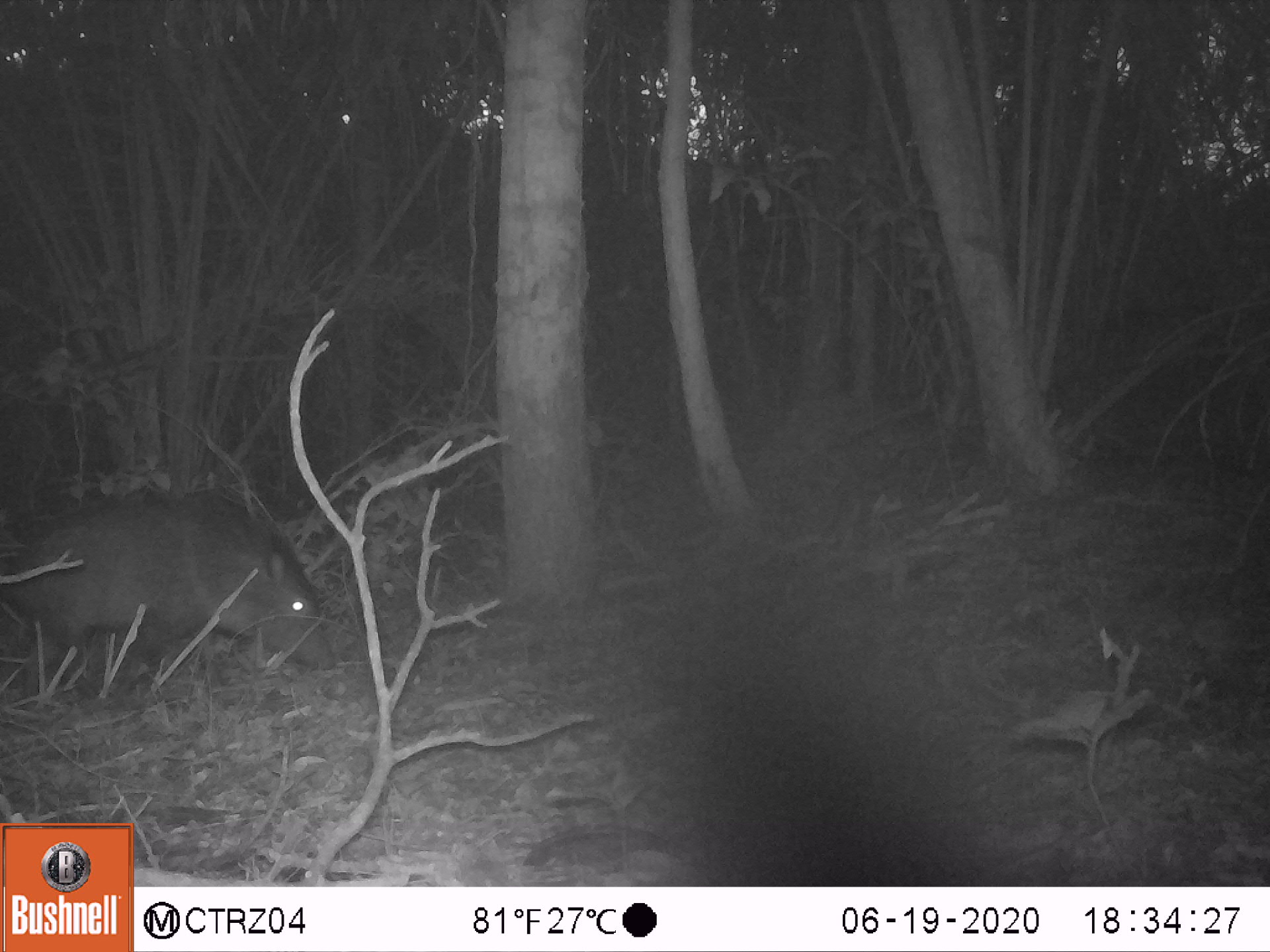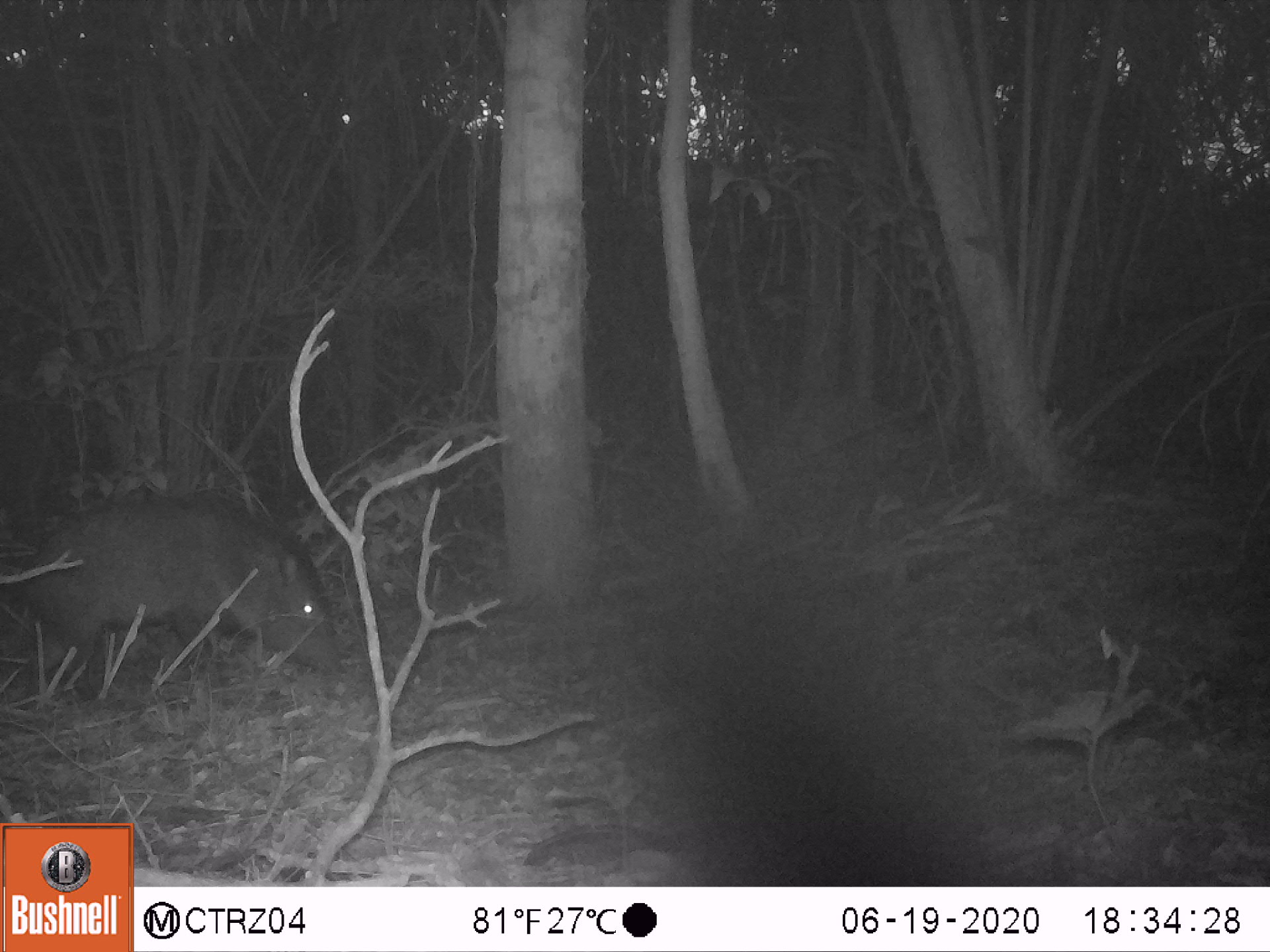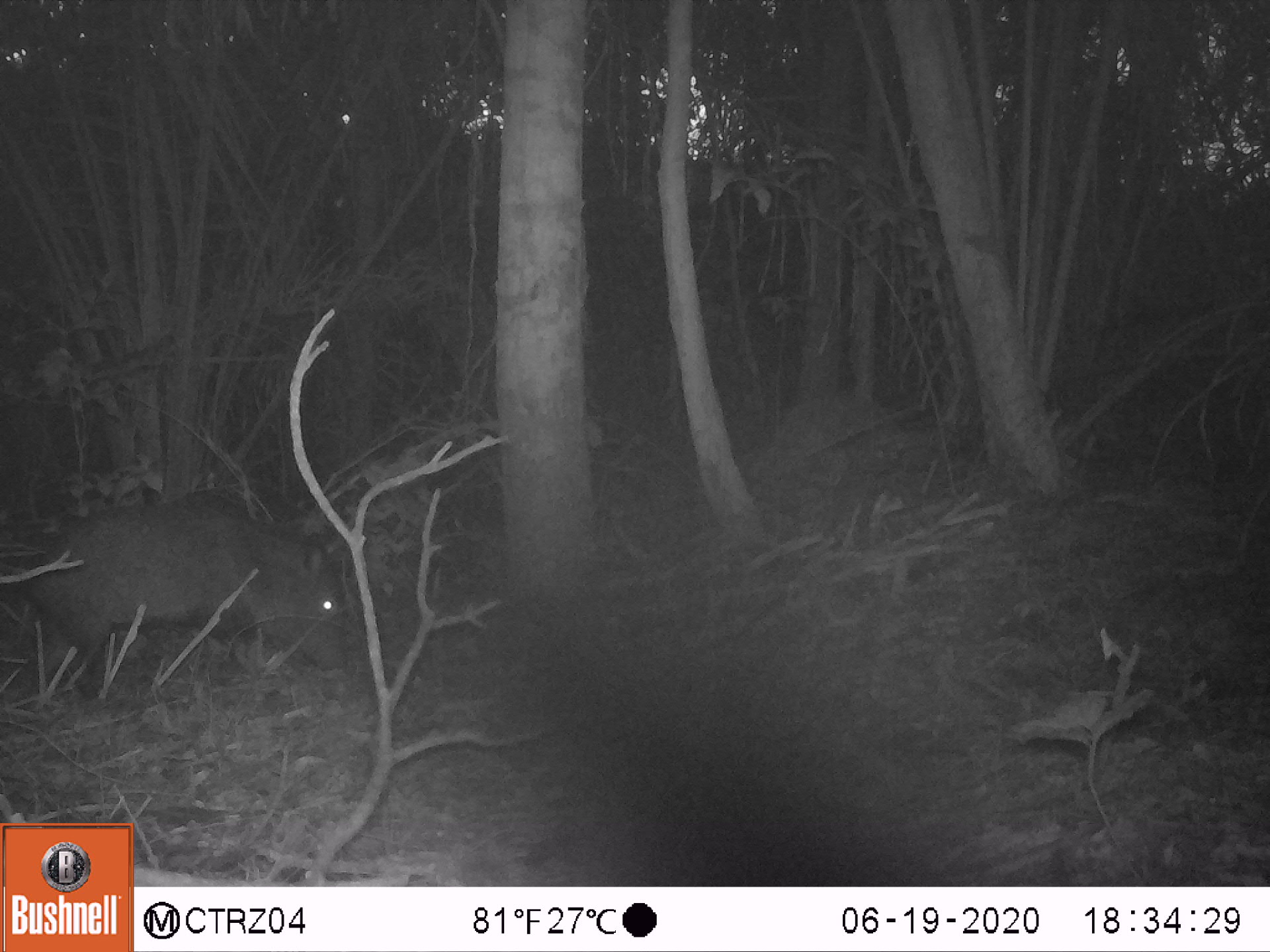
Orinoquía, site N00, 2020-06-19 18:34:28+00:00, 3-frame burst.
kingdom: Animalia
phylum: Chordata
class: Mammalia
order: Artiodactyla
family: Tayassuidae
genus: Pecari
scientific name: Pecari tajacu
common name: collared peccary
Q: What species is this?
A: Collared peccary (Pecari tajacu).